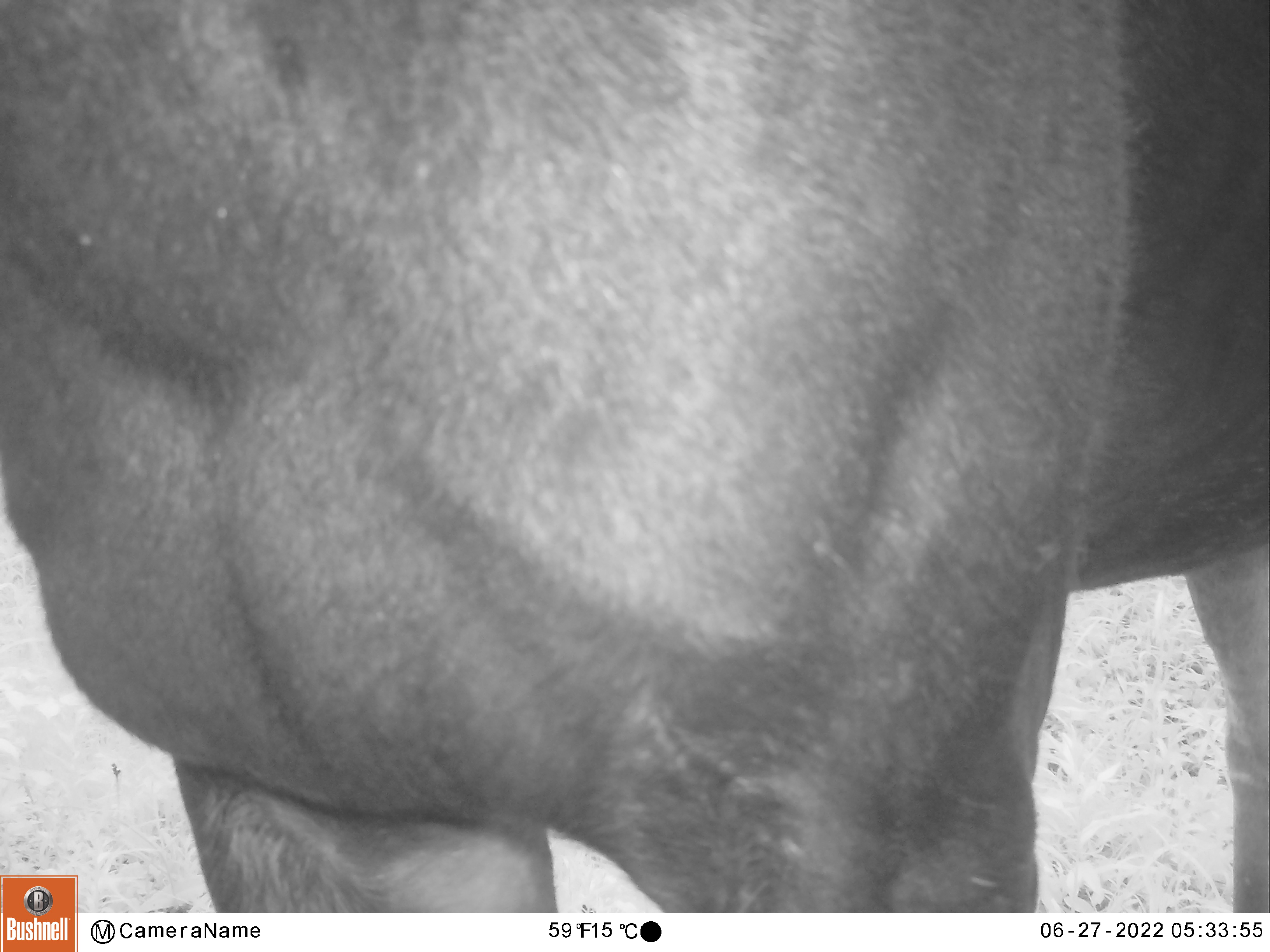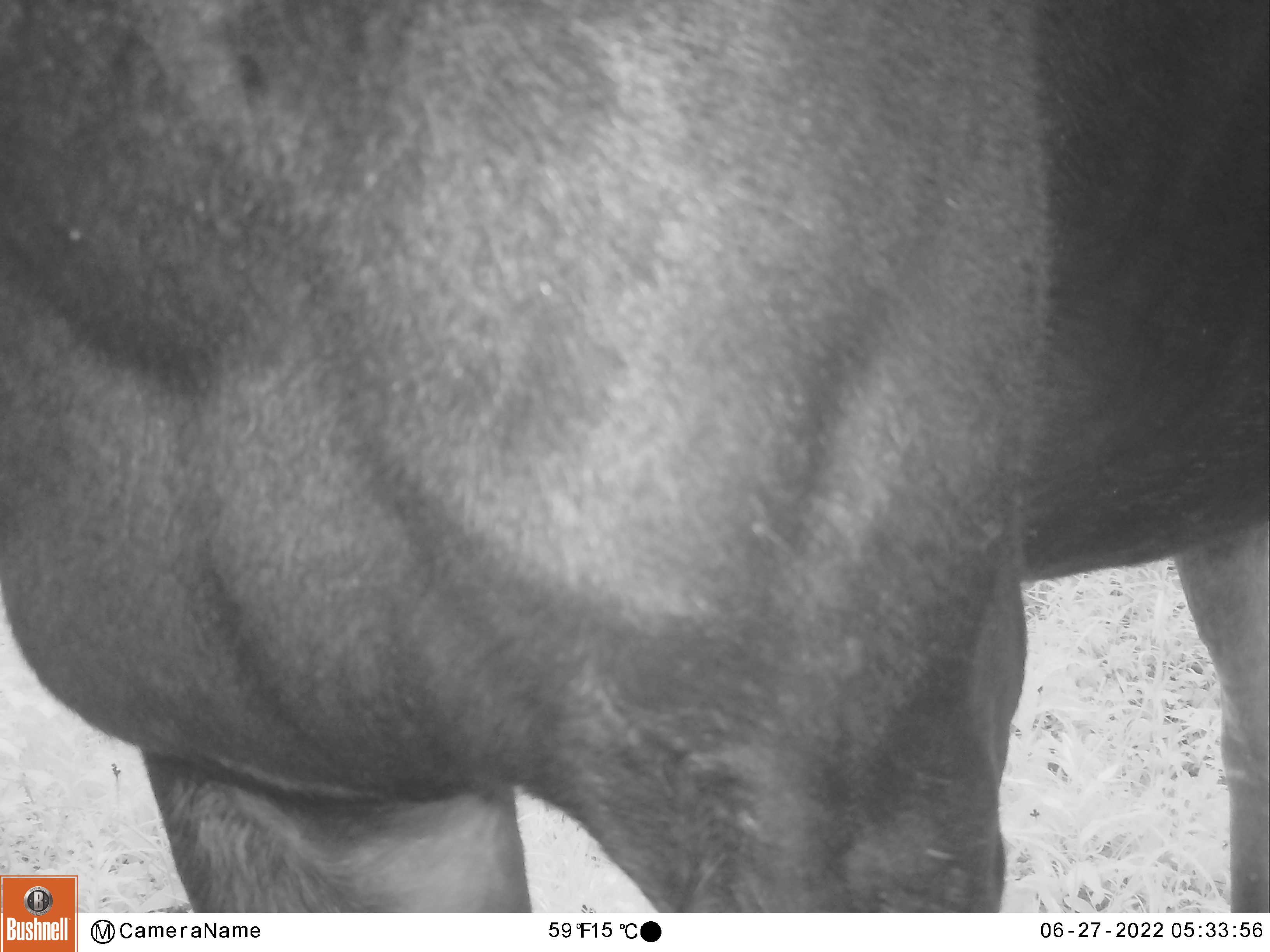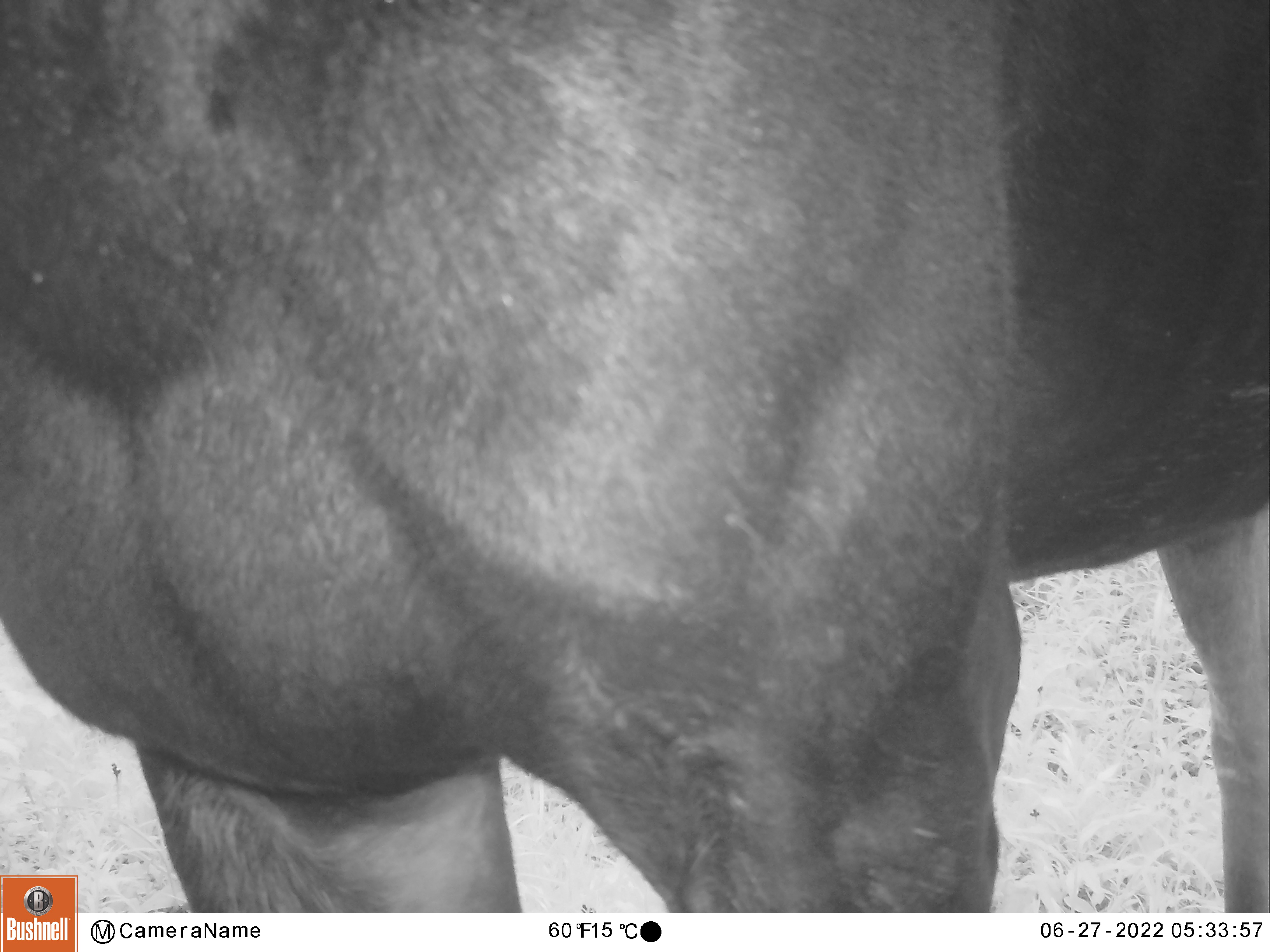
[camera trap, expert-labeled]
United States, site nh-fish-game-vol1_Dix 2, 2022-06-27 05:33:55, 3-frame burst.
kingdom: Animalia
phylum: Chordata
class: Mammalia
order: Artiodactyla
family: Cervidae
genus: Alces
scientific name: Alces alces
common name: moose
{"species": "moose (Alces alces)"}